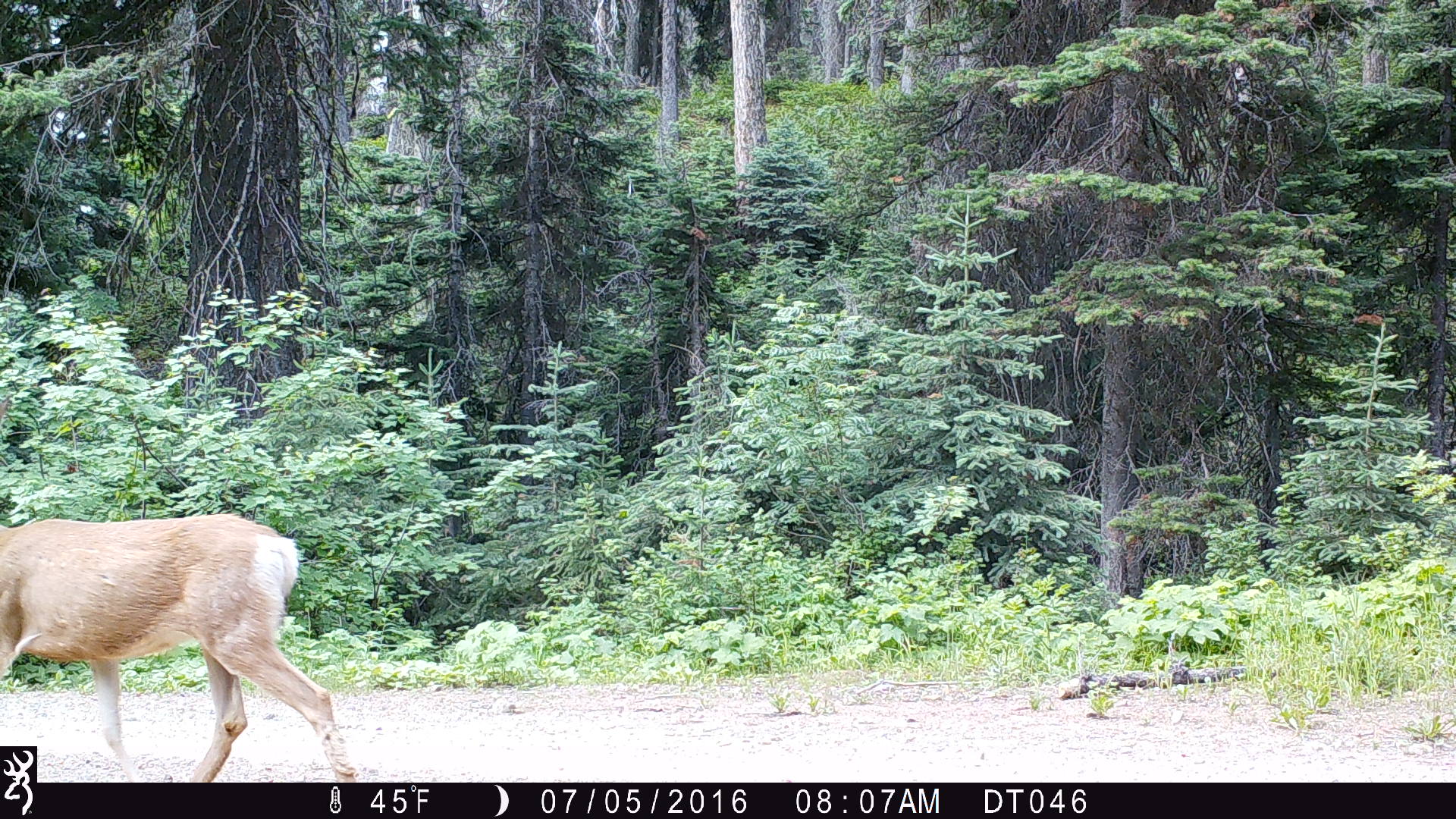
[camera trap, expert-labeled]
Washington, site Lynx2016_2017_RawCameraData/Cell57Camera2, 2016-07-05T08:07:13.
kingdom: Animalia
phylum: Chordata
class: Mammalia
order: Artiodactyla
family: Cervidae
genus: Odocoileus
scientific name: Odocoileus hemionus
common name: mule deer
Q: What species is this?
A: Odocoileus hemionus (mule deer).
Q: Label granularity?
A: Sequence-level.